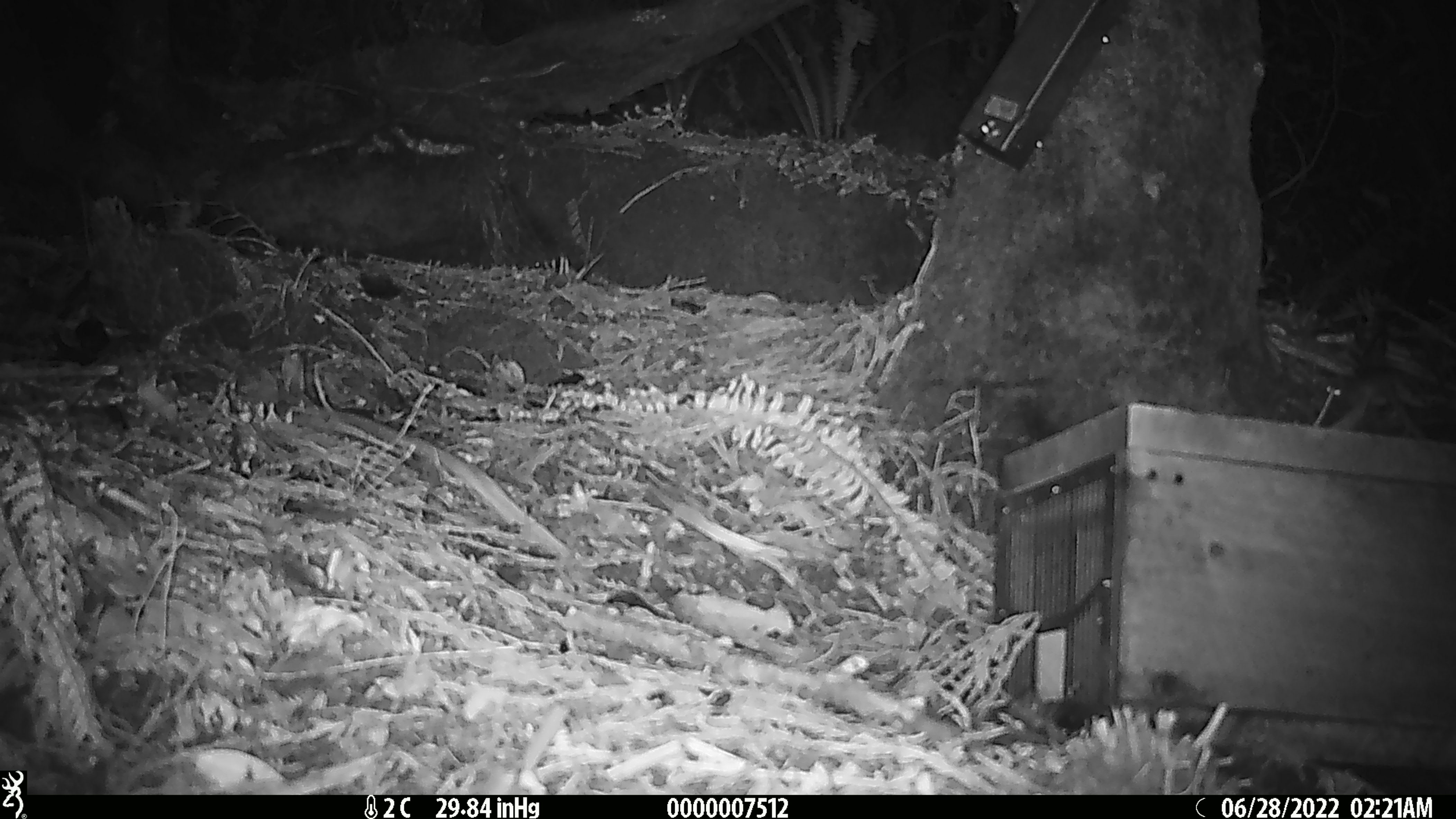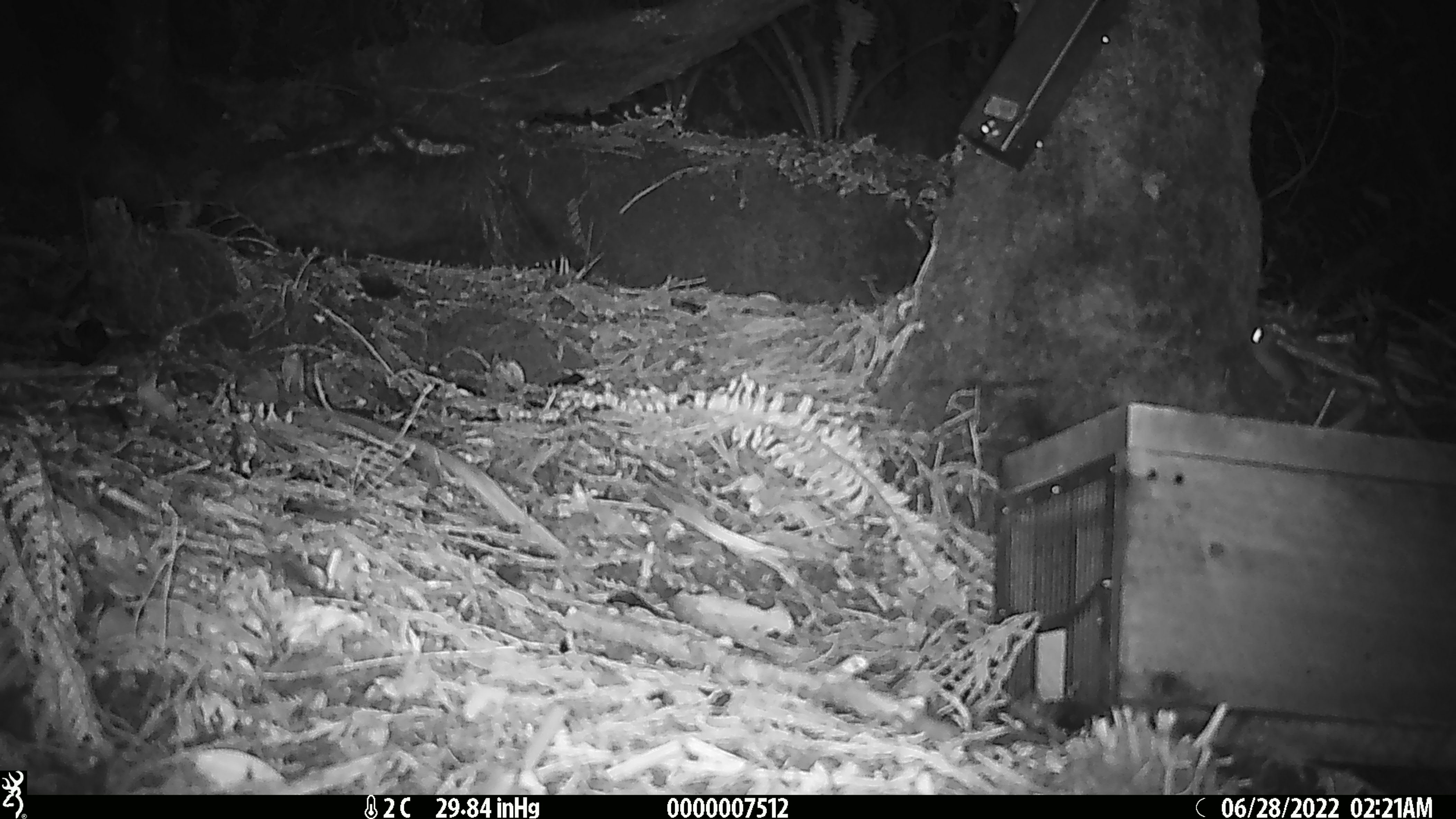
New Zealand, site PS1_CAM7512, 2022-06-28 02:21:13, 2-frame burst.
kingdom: Animalia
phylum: Chordata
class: Mammalia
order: Rodentia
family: Muridae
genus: Mus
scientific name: Mus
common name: mouse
Mouse (Mus).